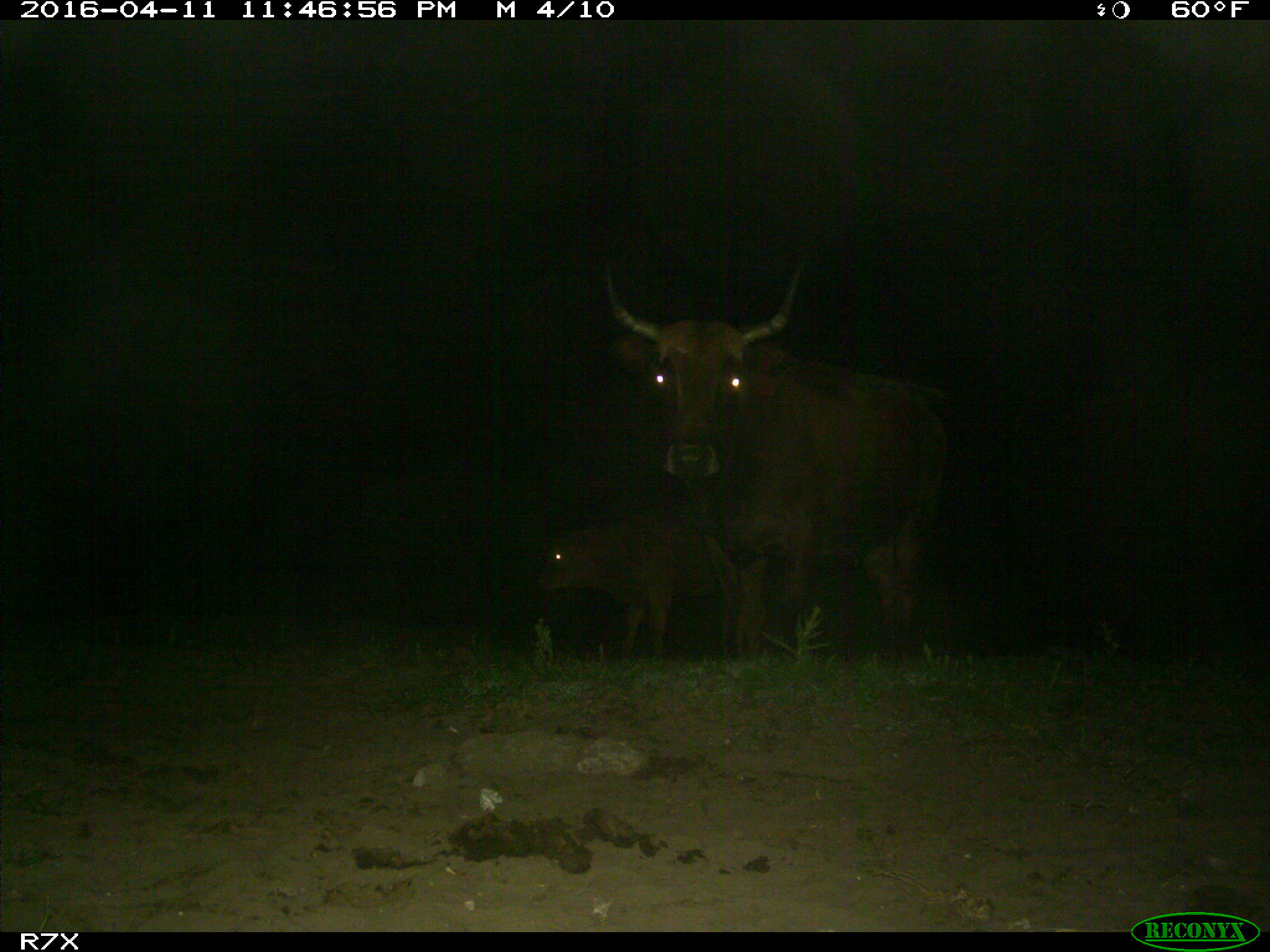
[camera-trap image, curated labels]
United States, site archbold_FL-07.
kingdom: Animalia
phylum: Chordata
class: Mammalia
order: Artiodactyla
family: Bovidae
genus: Bos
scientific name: Bos taurus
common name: domestic cow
Bos taurus (domestic cow).